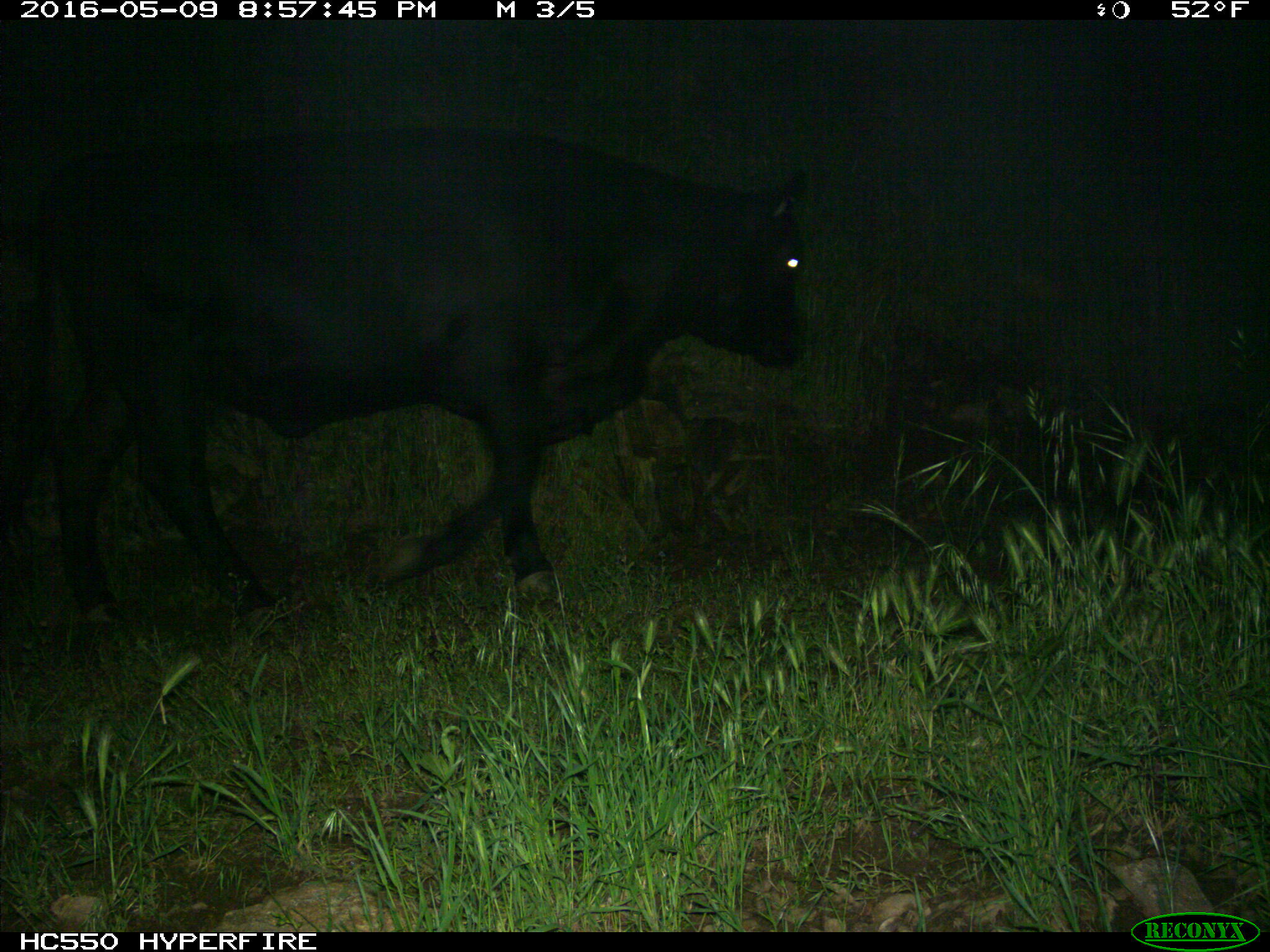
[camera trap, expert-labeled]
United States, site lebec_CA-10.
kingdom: Animalia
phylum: Chordata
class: Mammalia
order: Artiodactyla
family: Bovidae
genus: Bos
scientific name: Bos taurus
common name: domestic cow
Bos taurus (domestic cow).